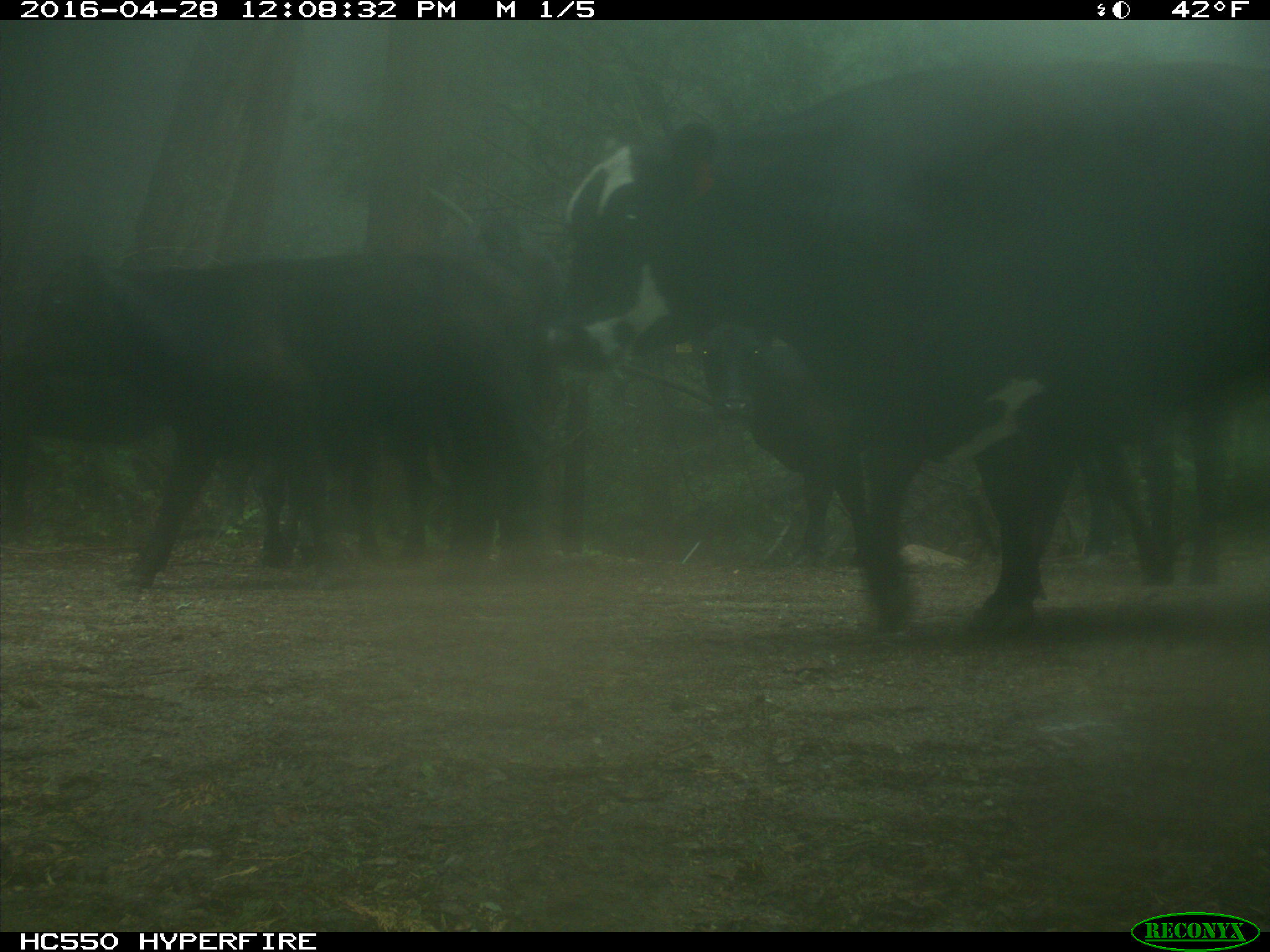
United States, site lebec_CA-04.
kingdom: Animalia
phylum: Chordata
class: Mammalia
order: Artiodactyla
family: Bovidae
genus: Bos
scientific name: Bos taurus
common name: domestic cow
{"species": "Bos taurus (domestic cow)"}